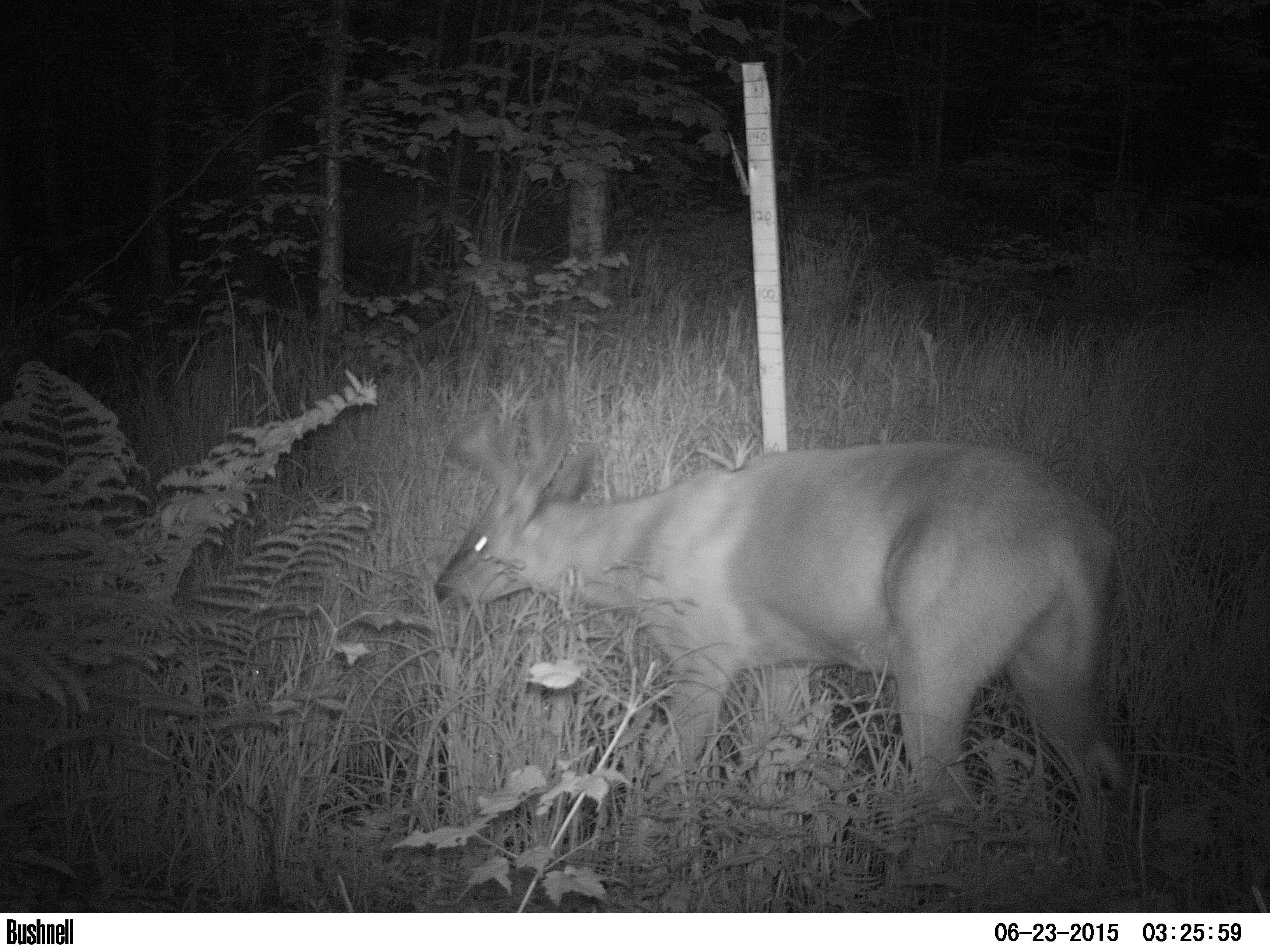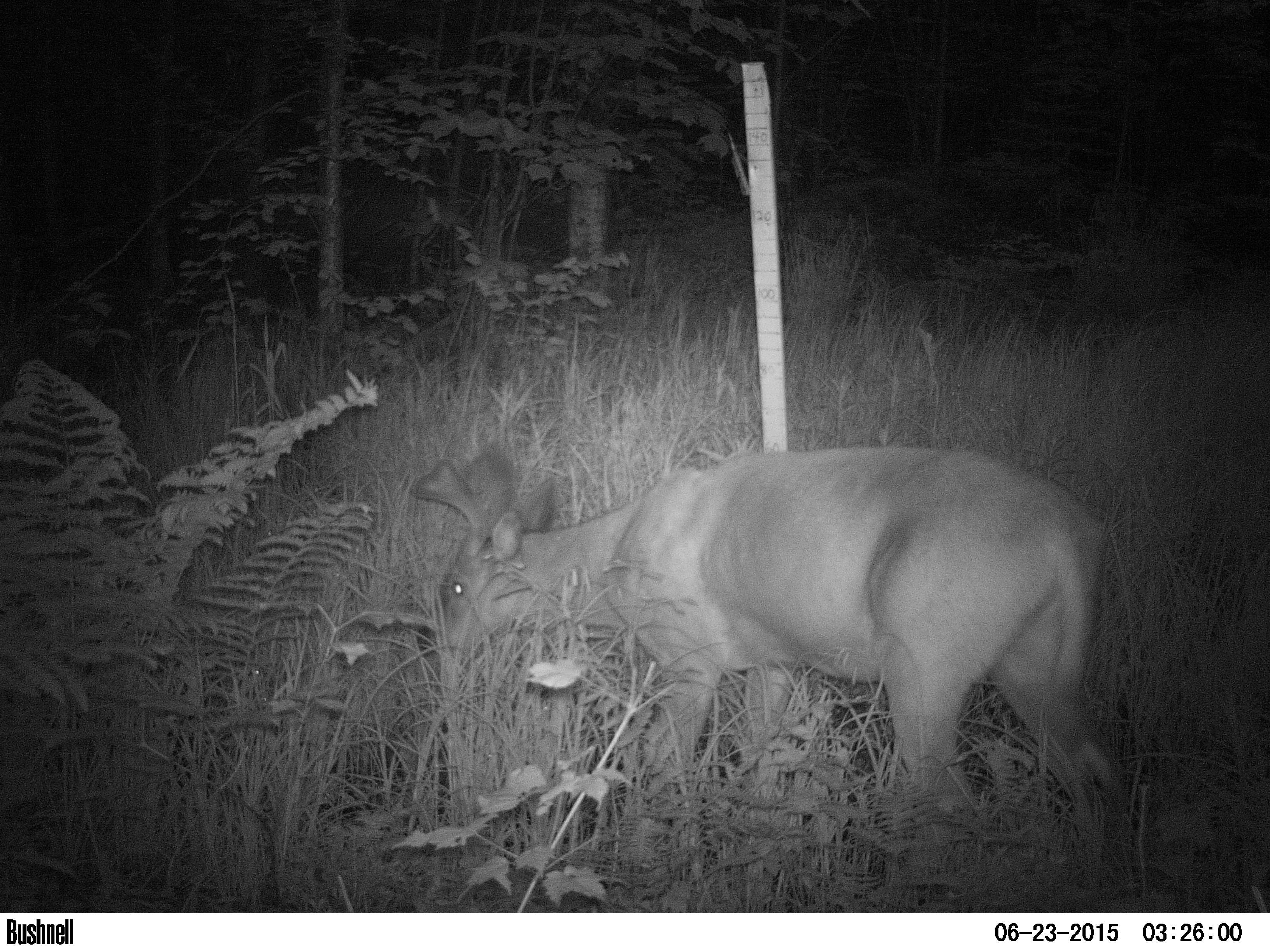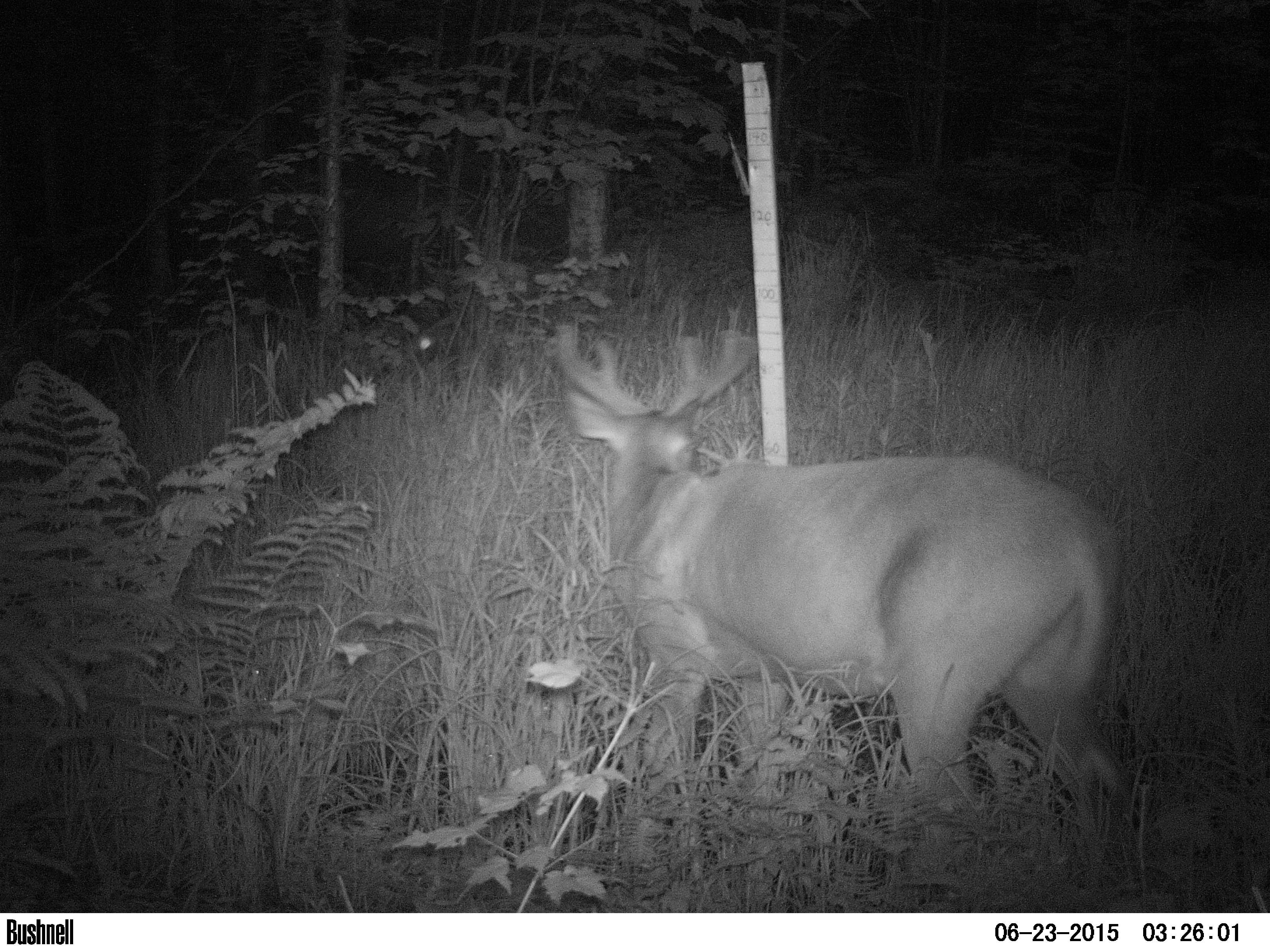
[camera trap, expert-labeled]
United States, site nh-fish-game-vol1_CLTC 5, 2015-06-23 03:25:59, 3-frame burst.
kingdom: Animalia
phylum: Chordata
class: Mammalia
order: Artiodactyla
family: Cervidae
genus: Odocoileus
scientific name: Odocoileus virginianus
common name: white-tailed deer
White-tailed deer (Odocoileus virginianus).